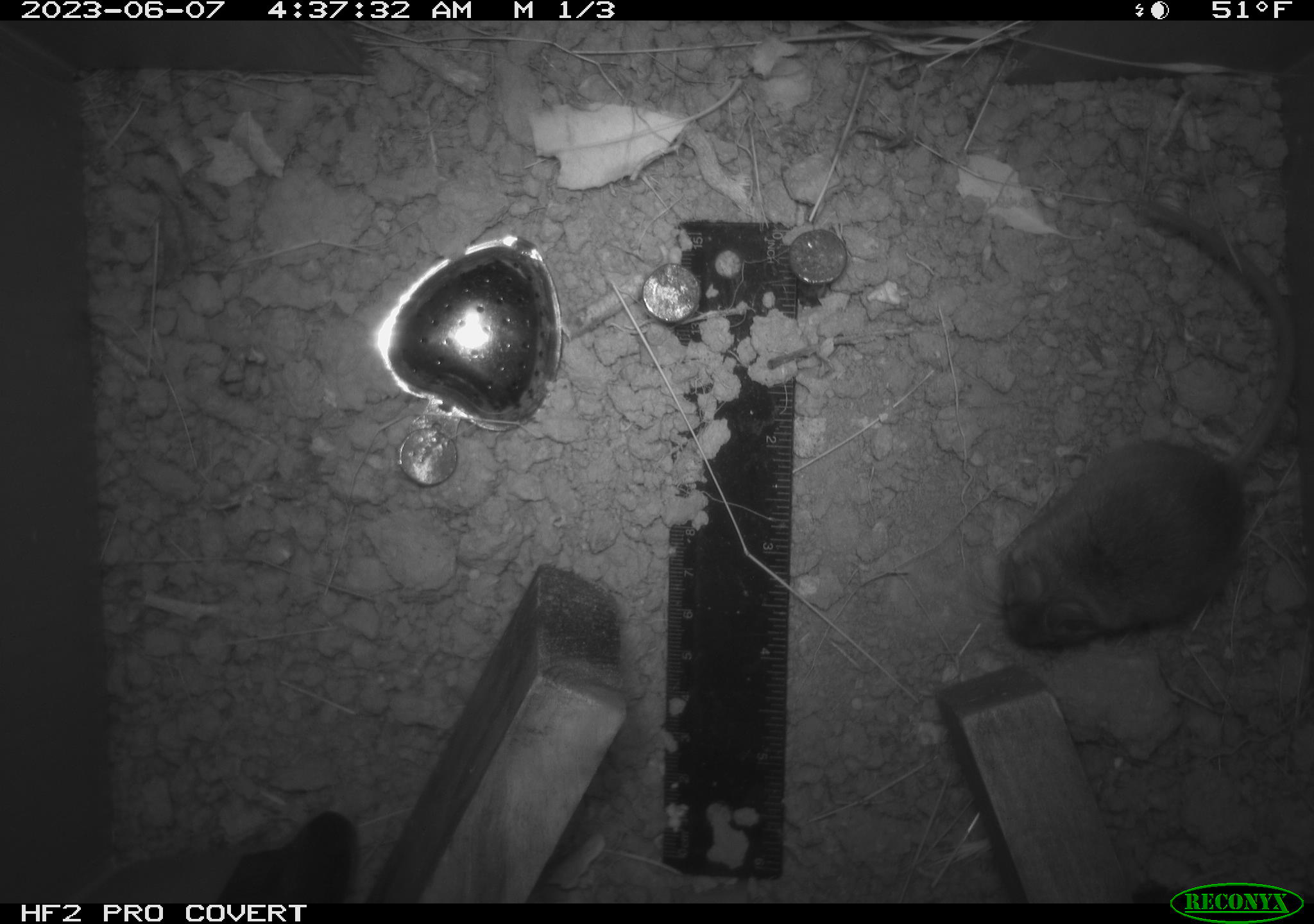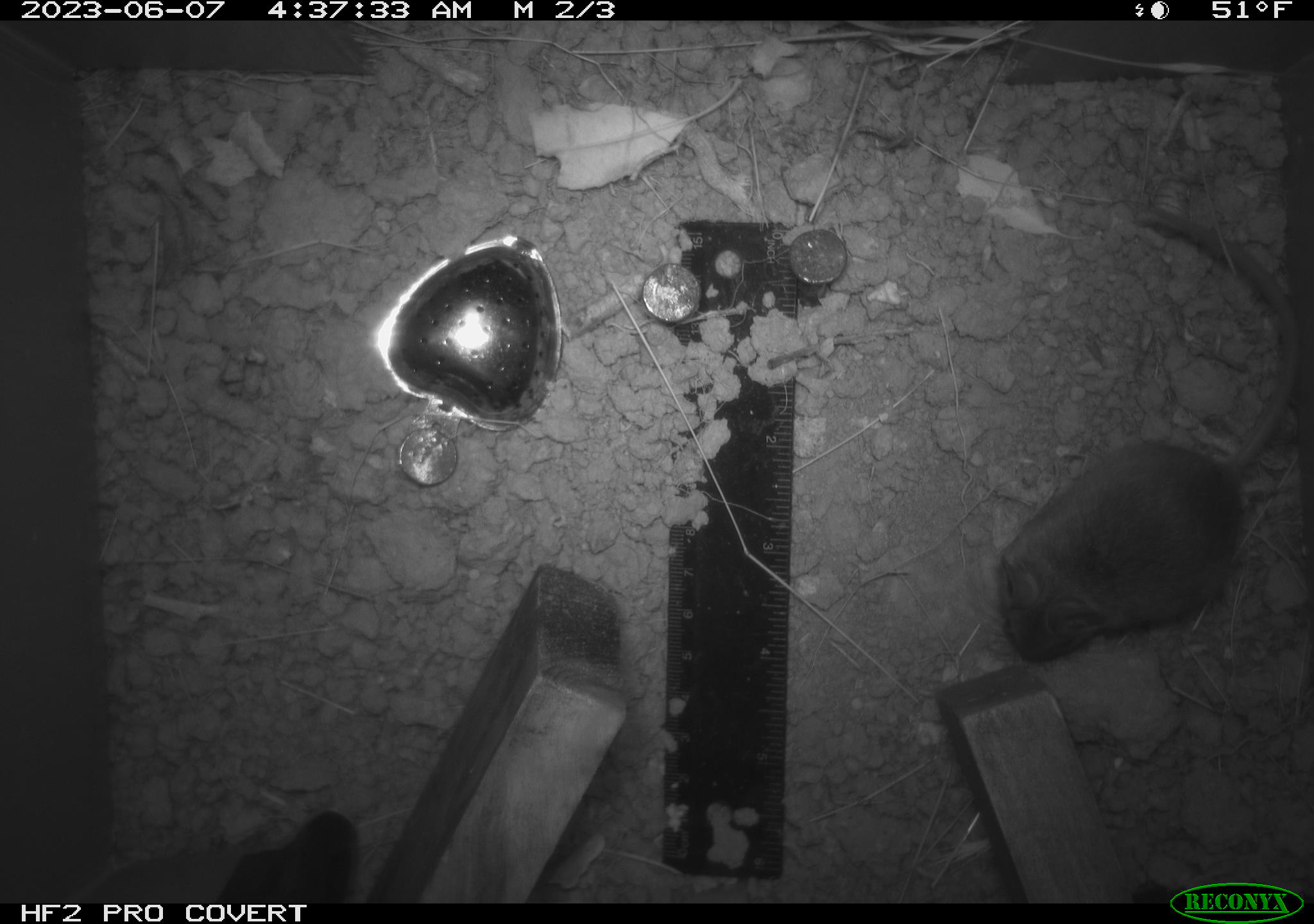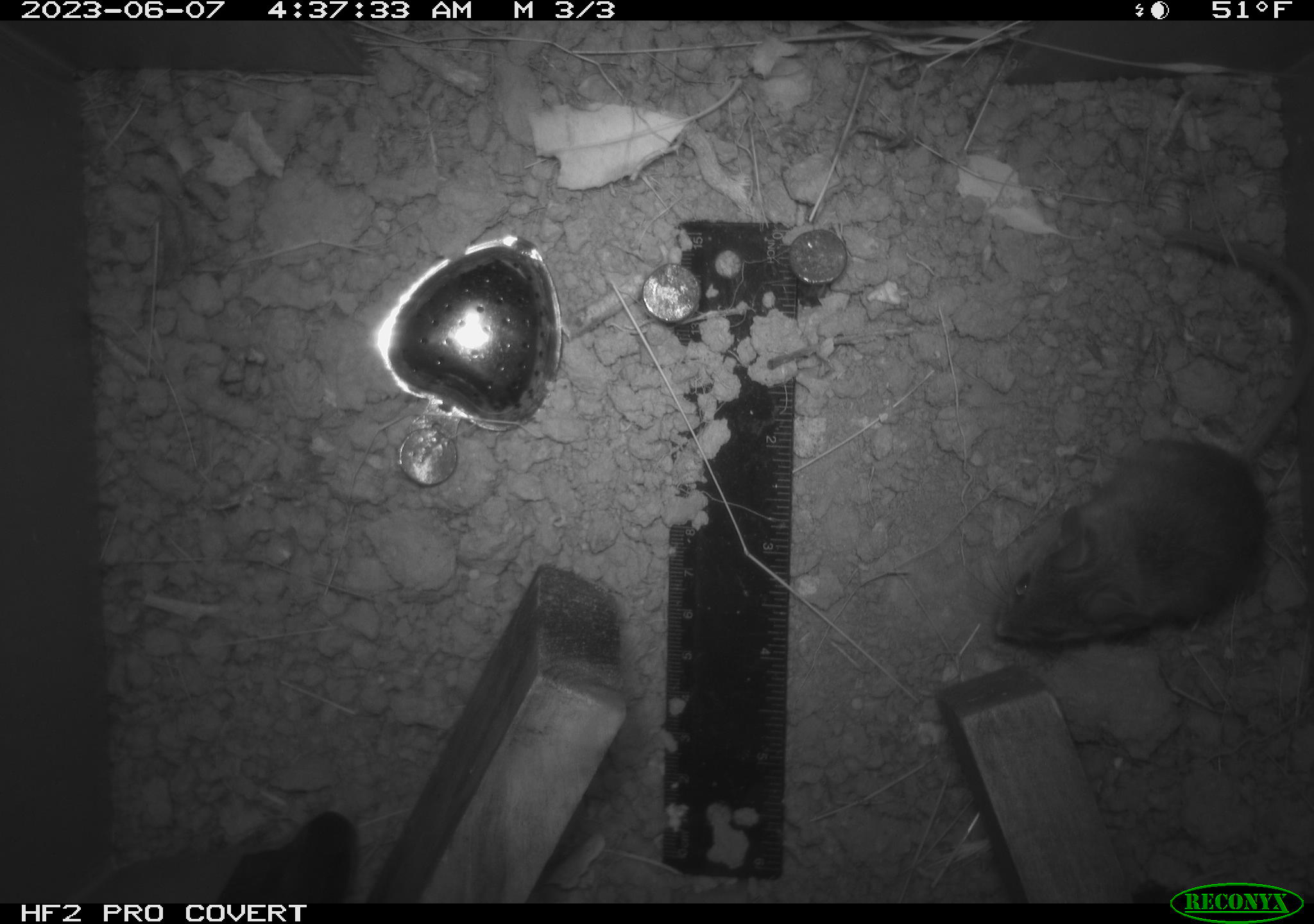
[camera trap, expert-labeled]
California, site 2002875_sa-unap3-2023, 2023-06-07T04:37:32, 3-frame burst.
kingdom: Animalia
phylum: Chordata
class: Reptilia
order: Squamata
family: Phrynosomatidae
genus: Sceloporus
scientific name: Sceloporus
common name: spiny lizards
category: sceloporus species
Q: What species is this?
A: Sceloporus species (spiny lizards) (Sceloporus).